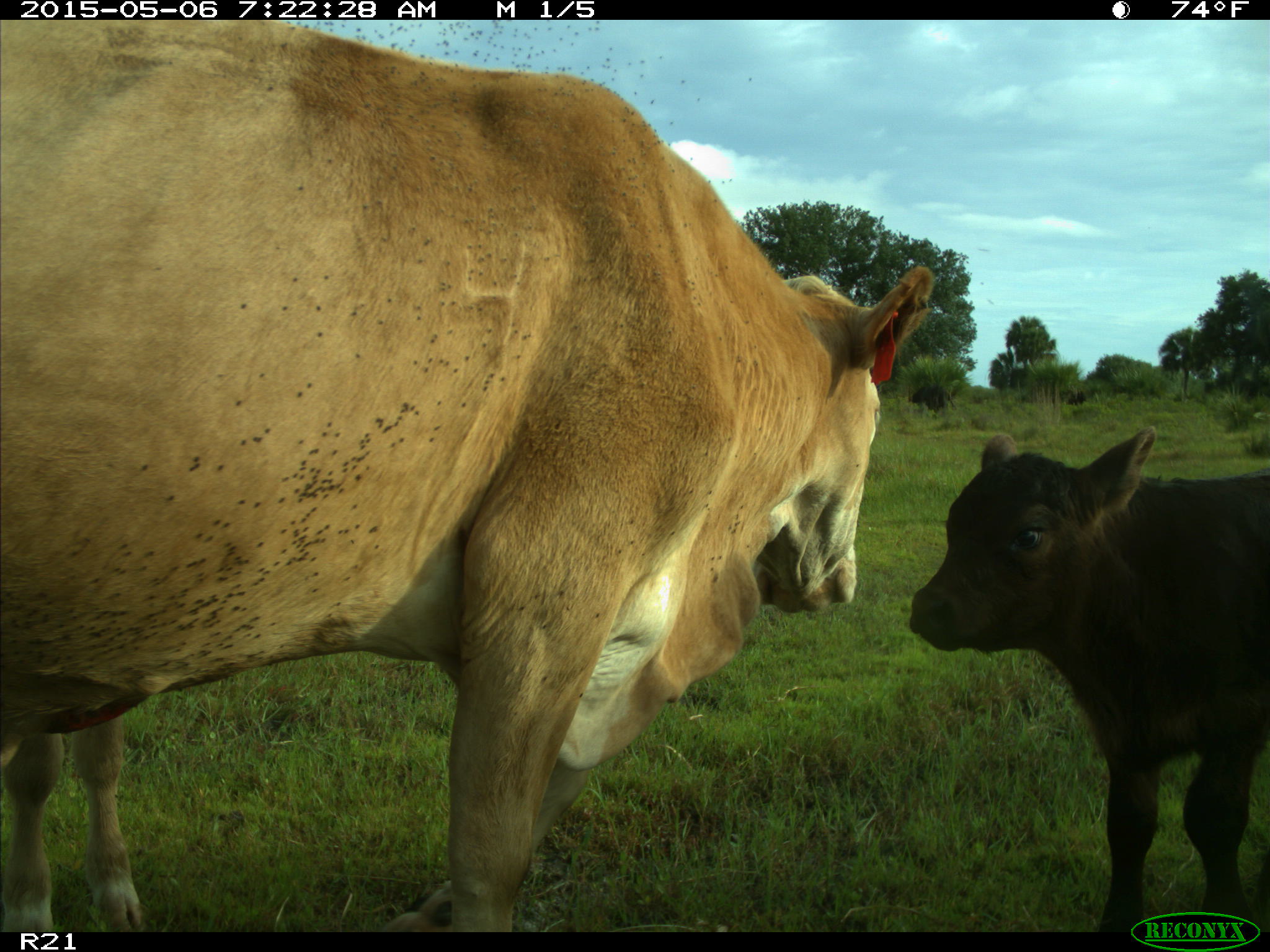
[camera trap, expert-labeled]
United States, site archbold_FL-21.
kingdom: Animalia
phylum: Chordata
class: Mammalia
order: Artiodactyla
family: Bovidae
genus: Bos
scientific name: Bos taurus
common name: domestic cow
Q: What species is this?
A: Bos taurus (domestic cow).